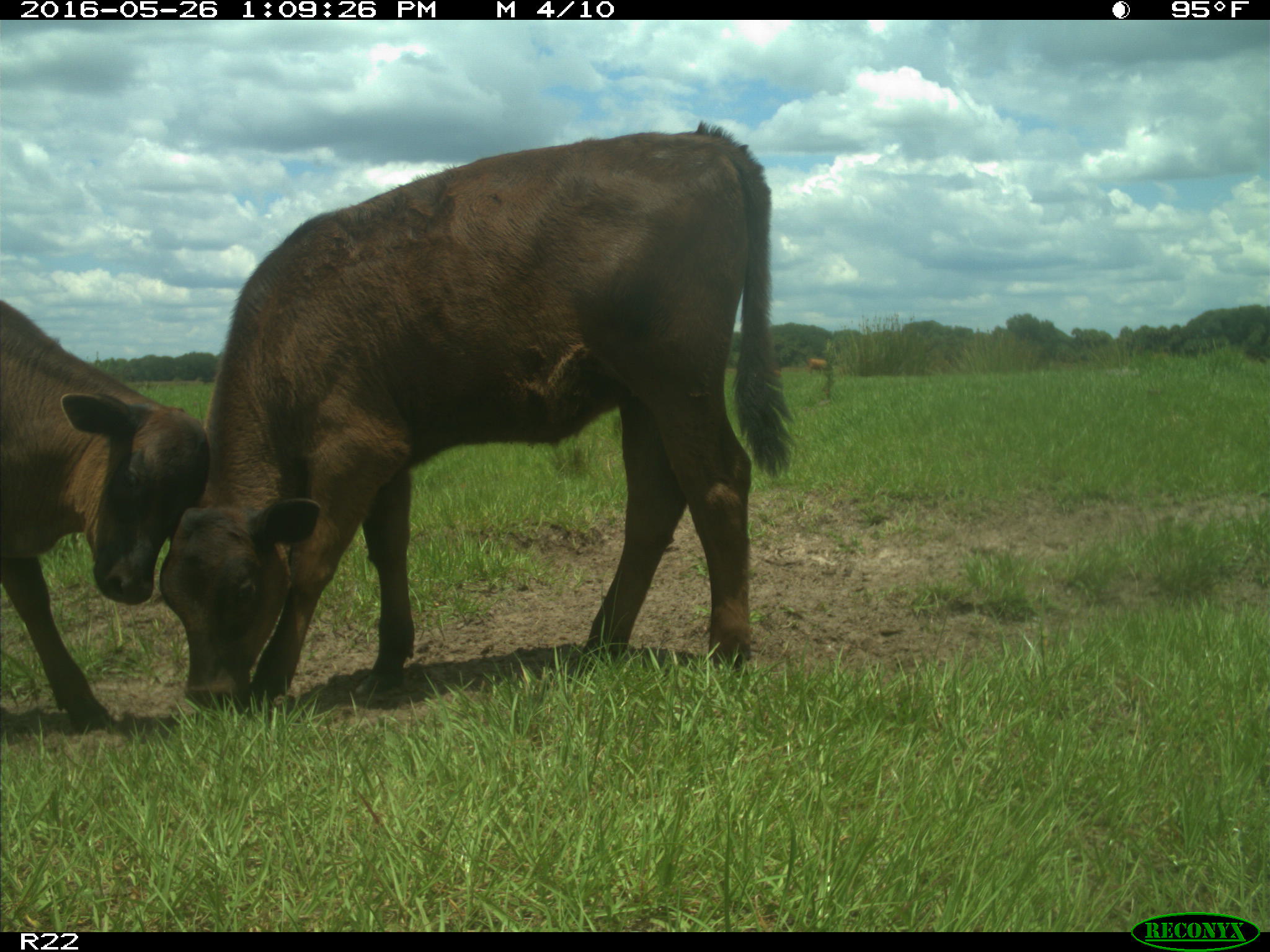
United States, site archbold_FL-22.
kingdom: Animalia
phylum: Chordata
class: Mammalia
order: Artiodactyla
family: Bovidae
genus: Bos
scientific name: Bos taurus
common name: domestic cow